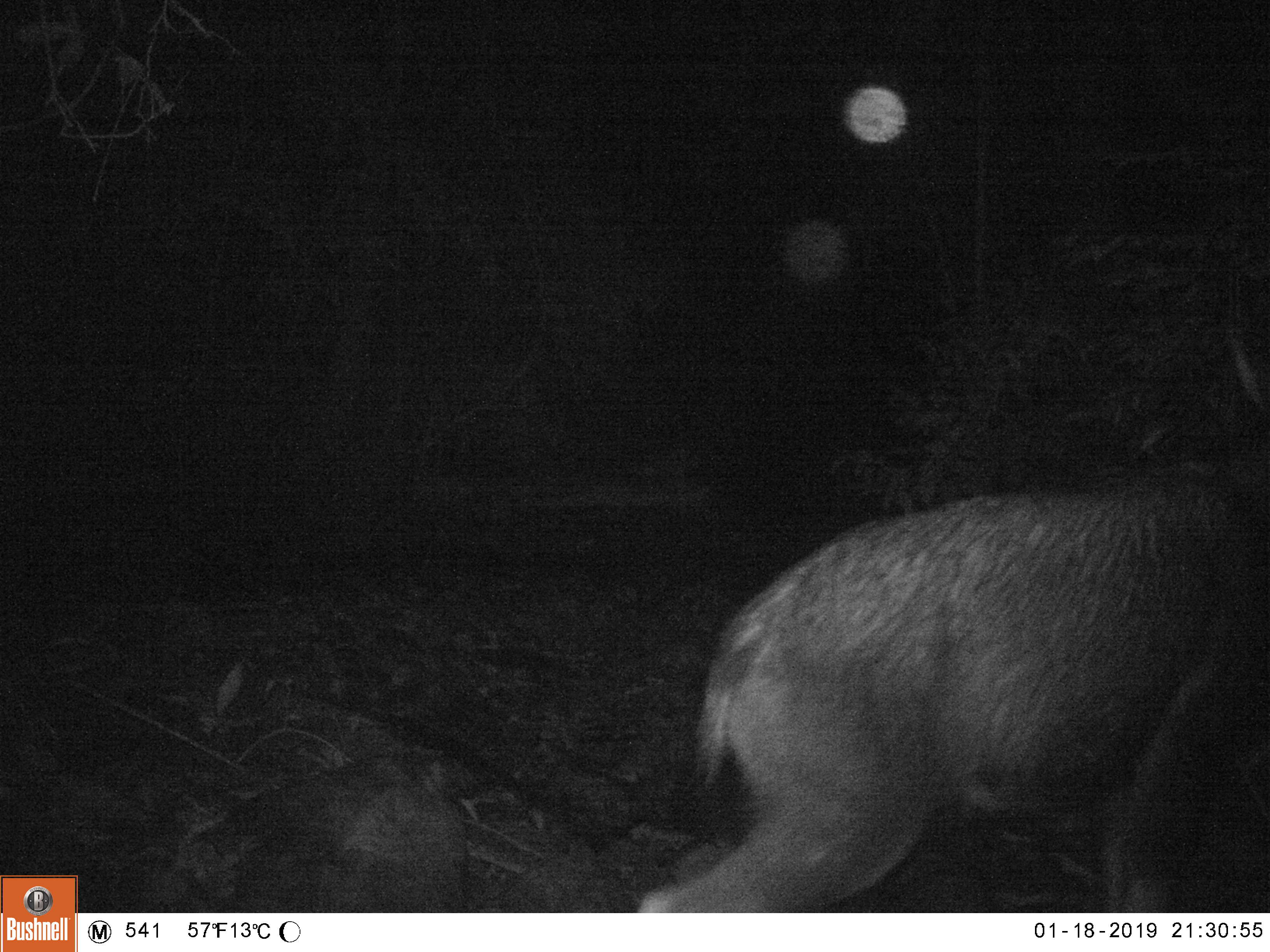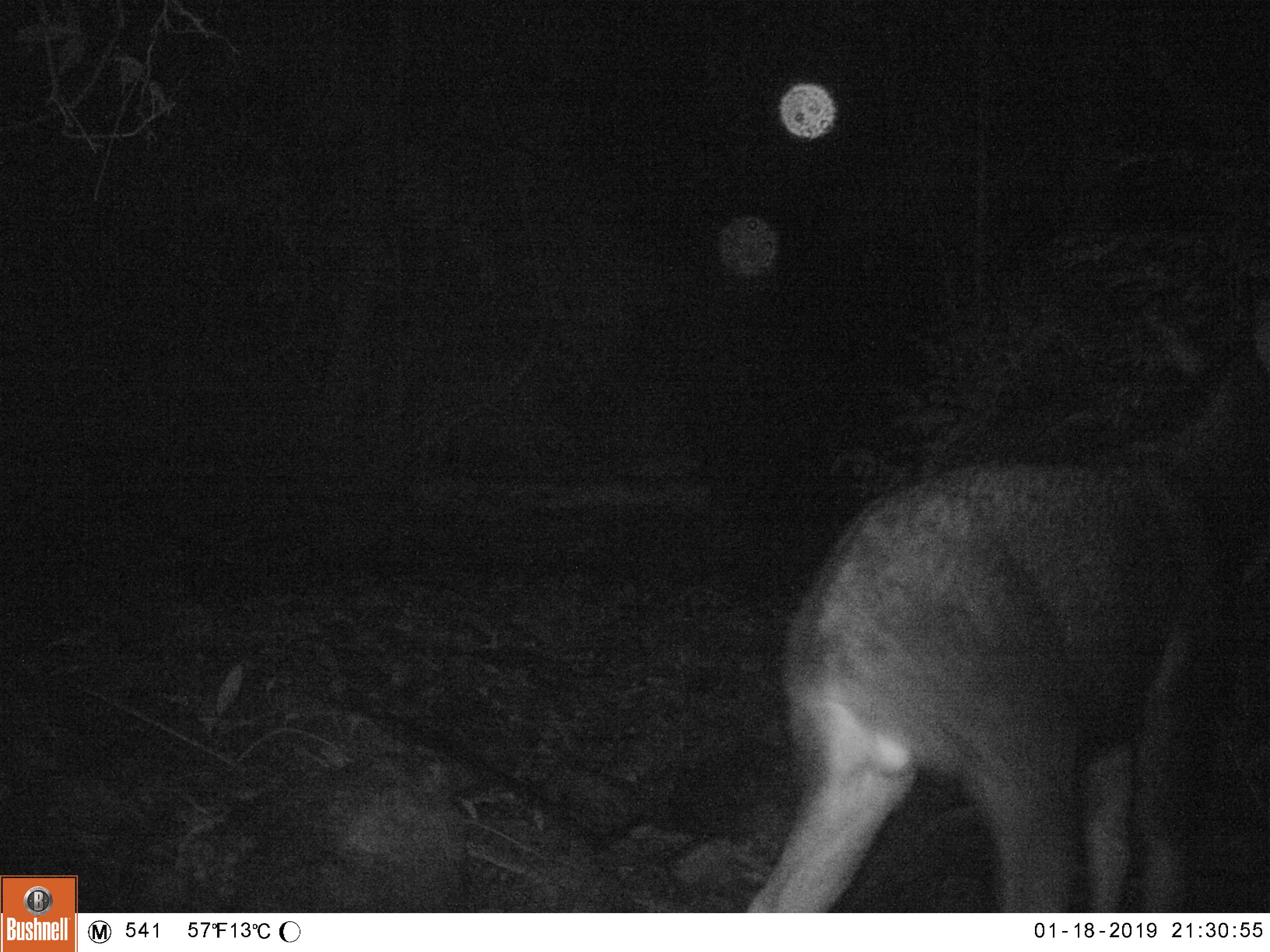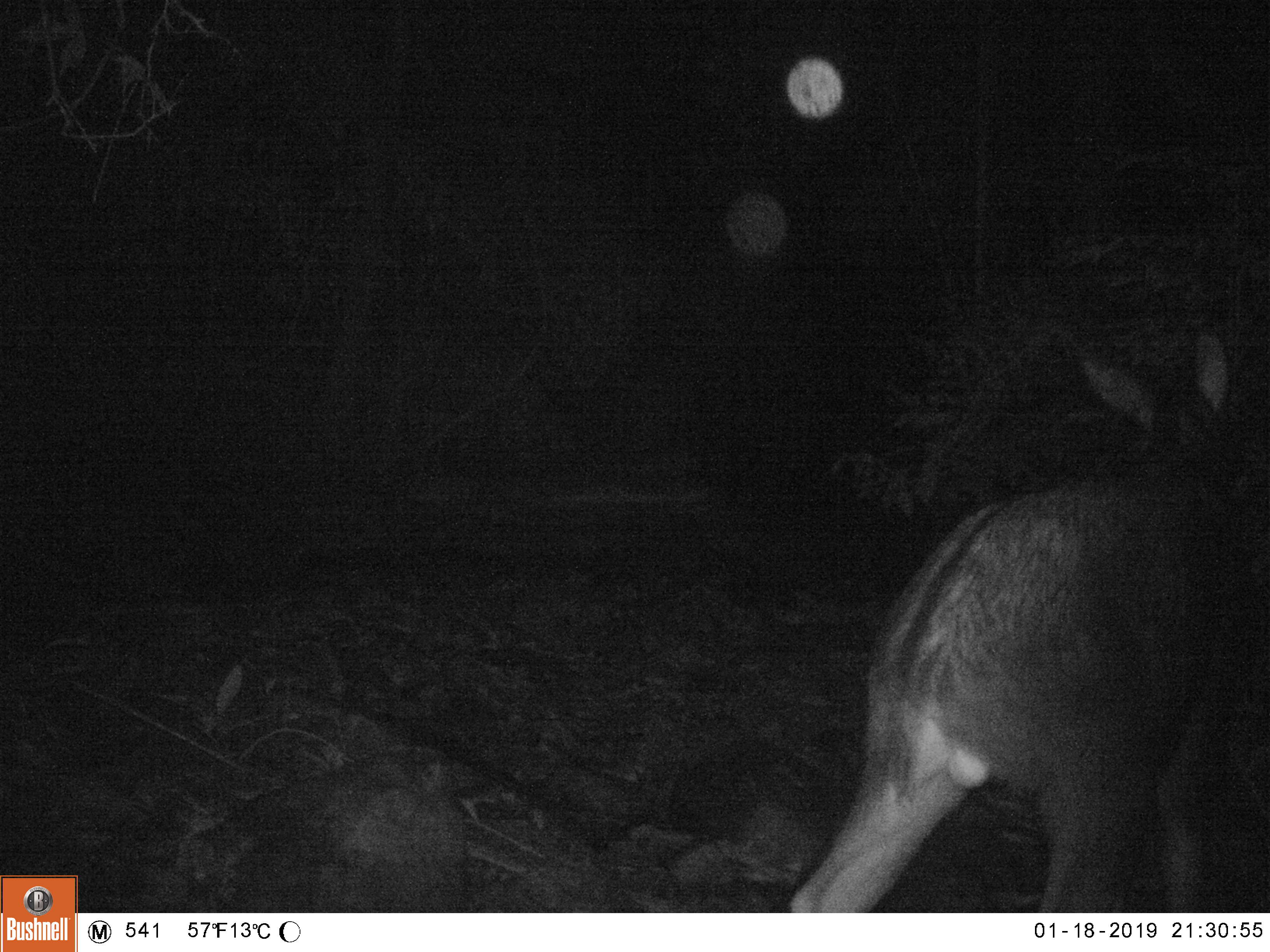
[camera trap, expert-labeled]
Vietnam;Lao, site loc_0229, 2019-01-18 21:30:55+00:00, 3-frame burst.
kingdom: Animalia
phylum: Chordata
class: Mammalia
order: Artiodactyla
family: Bovidae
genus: Capricornis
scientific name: Capricornis sumatraensis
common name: chinese serow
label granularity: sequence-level